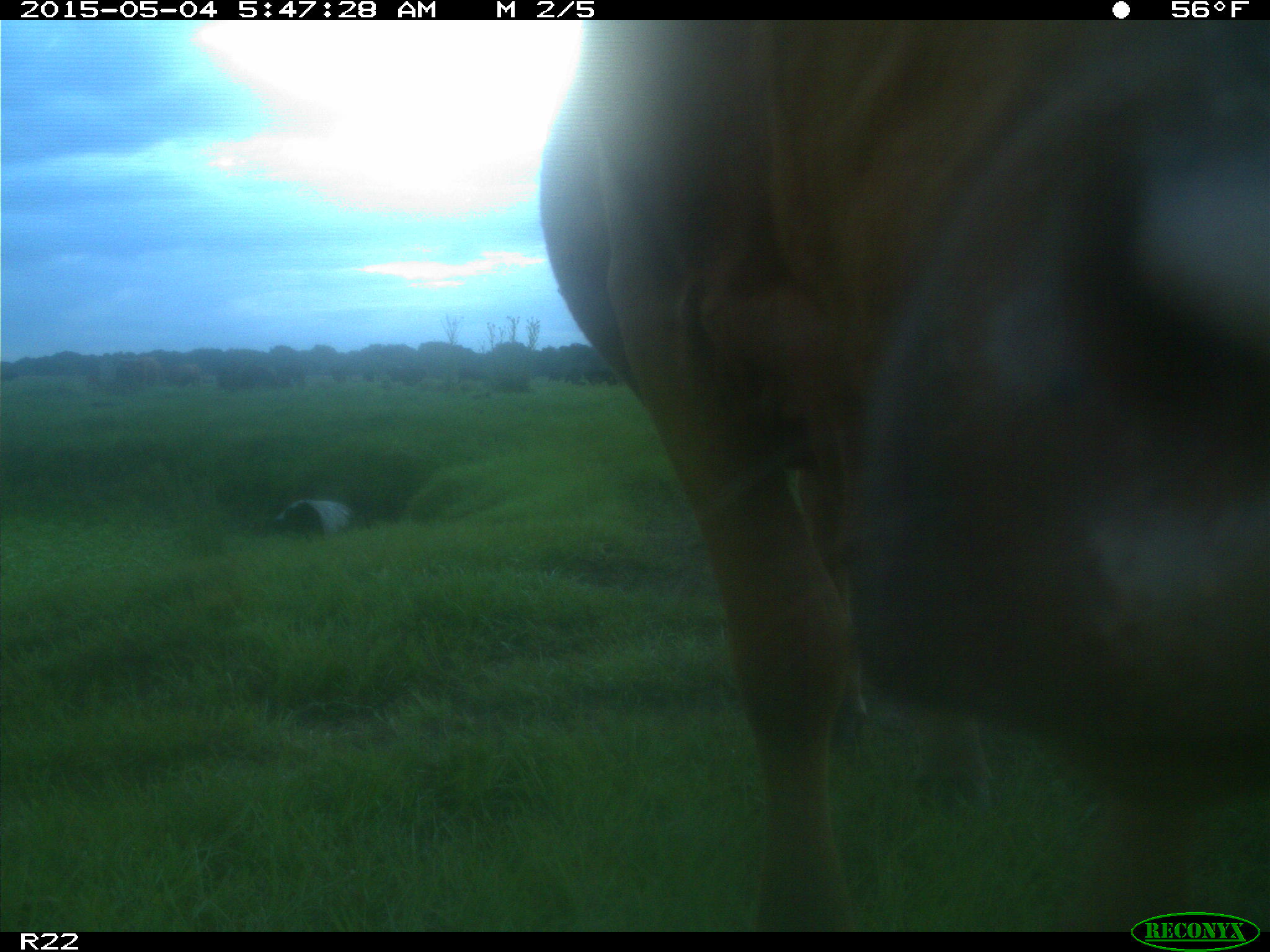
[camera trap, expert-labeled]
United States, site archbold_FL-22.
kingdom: Animalia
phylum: Chordata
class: Mammalia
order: Artiodactyla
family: Bovidae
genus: Bos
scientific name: Bos taurus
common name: domestic cow